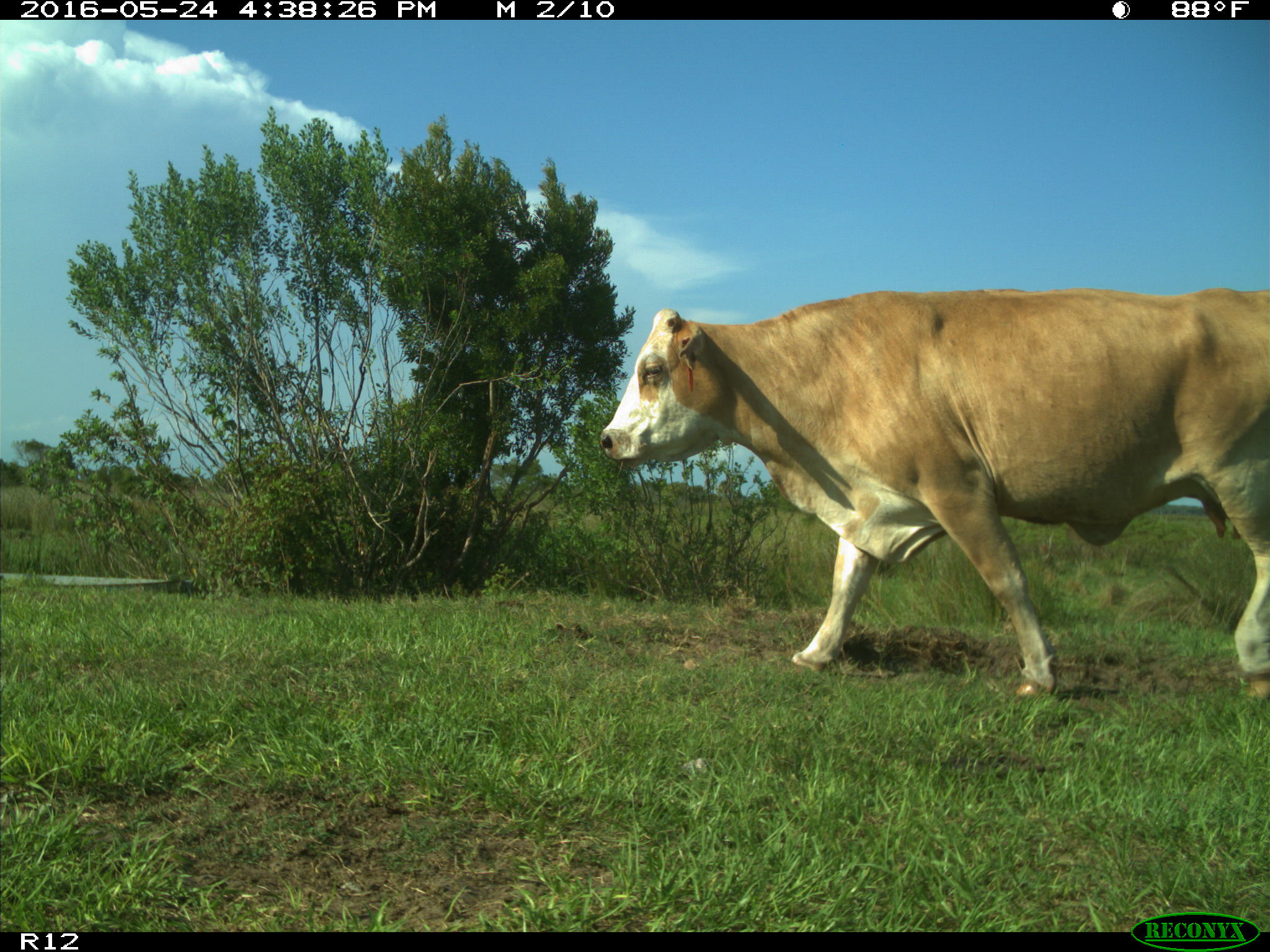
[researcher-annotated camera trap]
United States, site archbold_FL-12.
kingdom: Animalia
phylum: Chordata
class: Mammalia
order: Artiodactyla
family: Bovidae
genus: Bos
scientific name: Bos taurus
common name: domestic cow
Bos taurus (domestic cow).